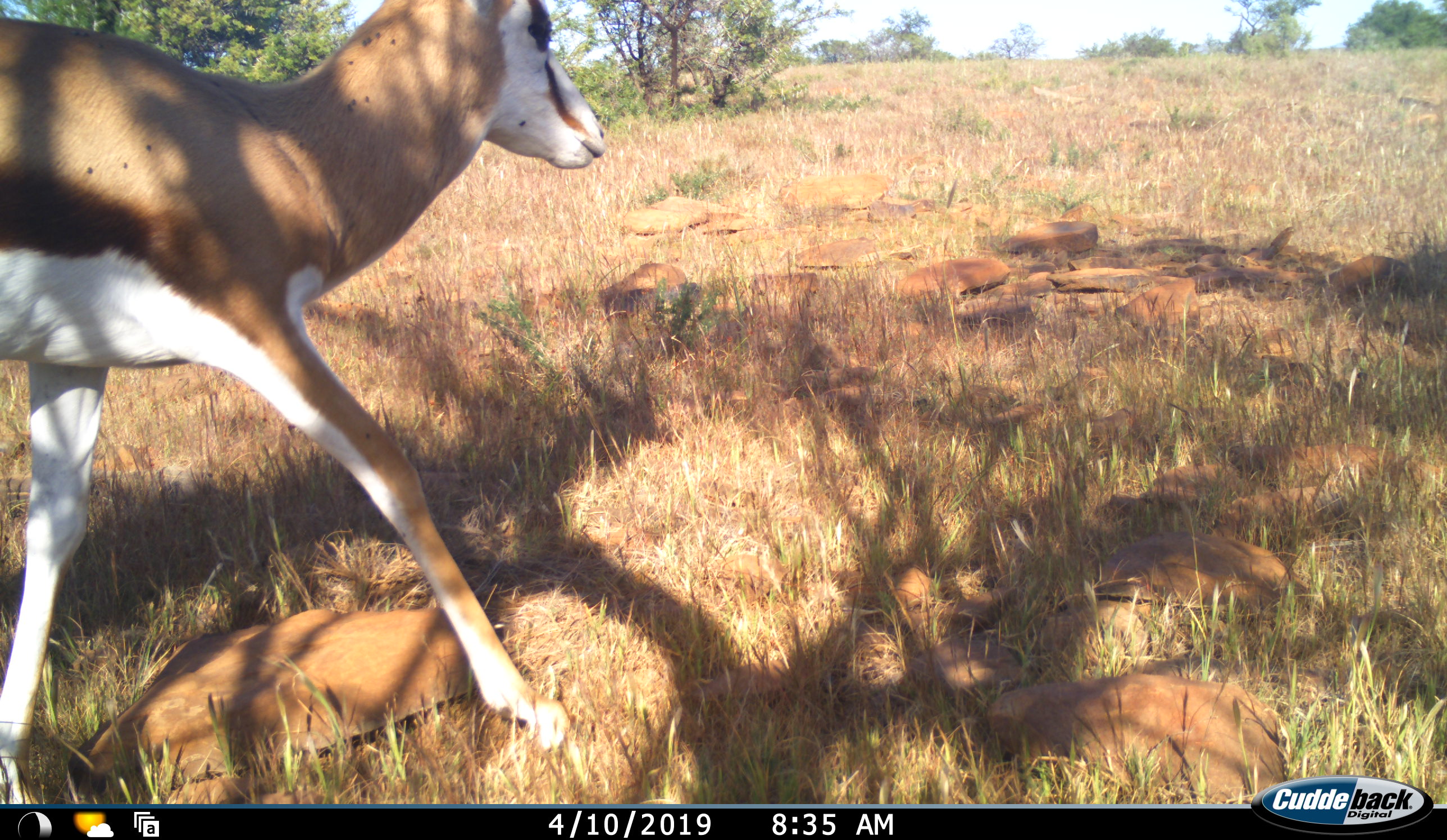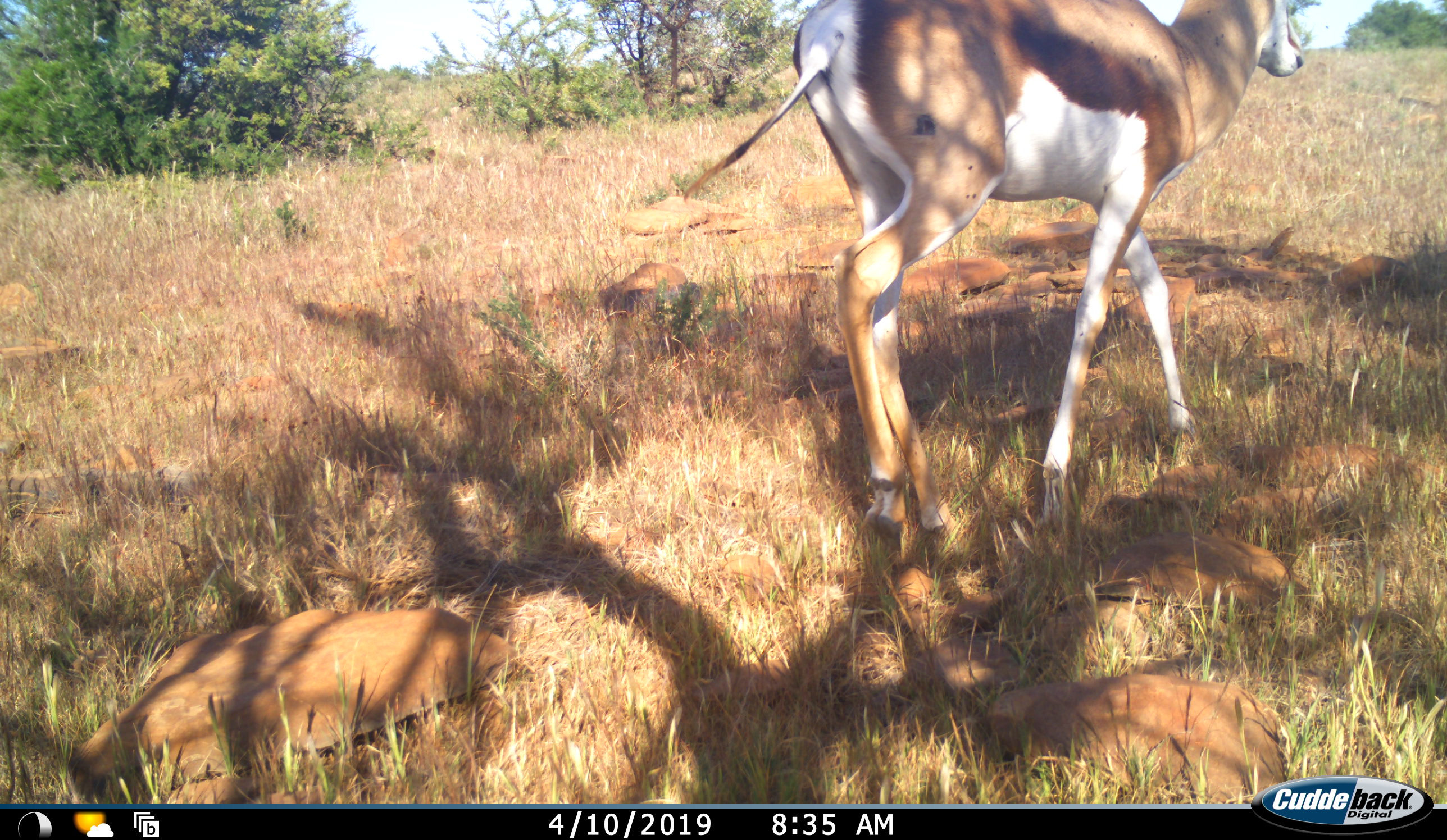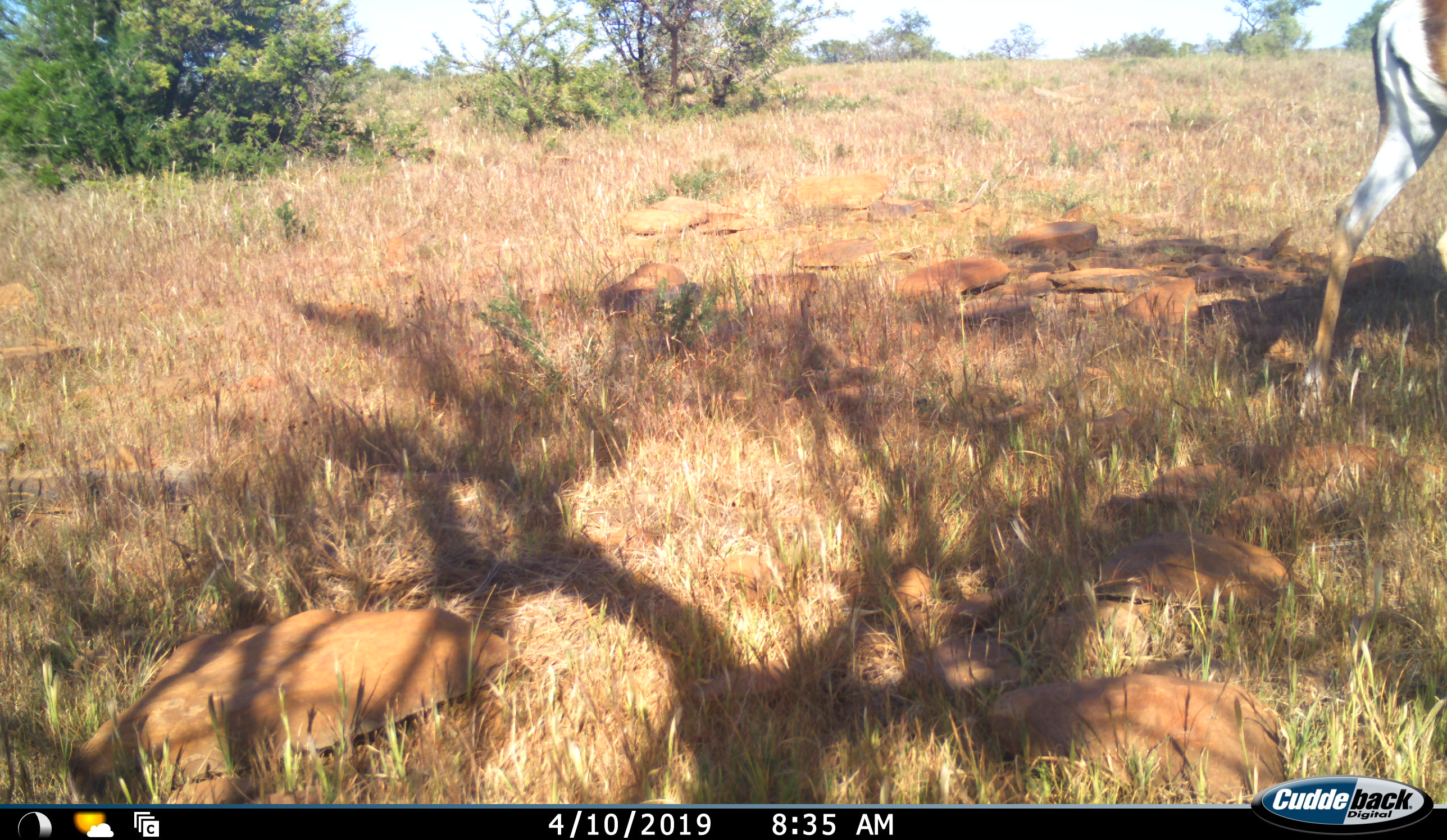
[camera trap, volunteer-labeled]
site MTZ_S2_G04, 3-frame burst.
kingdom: Animalia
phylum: Chordata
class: Mammalia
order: Artiodactyla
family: Bovidae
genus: Antidorcas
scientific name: Antidorcas marsupialis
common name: springbok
Springbok (Antidorcas marsupialis), count 1. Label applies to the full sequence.